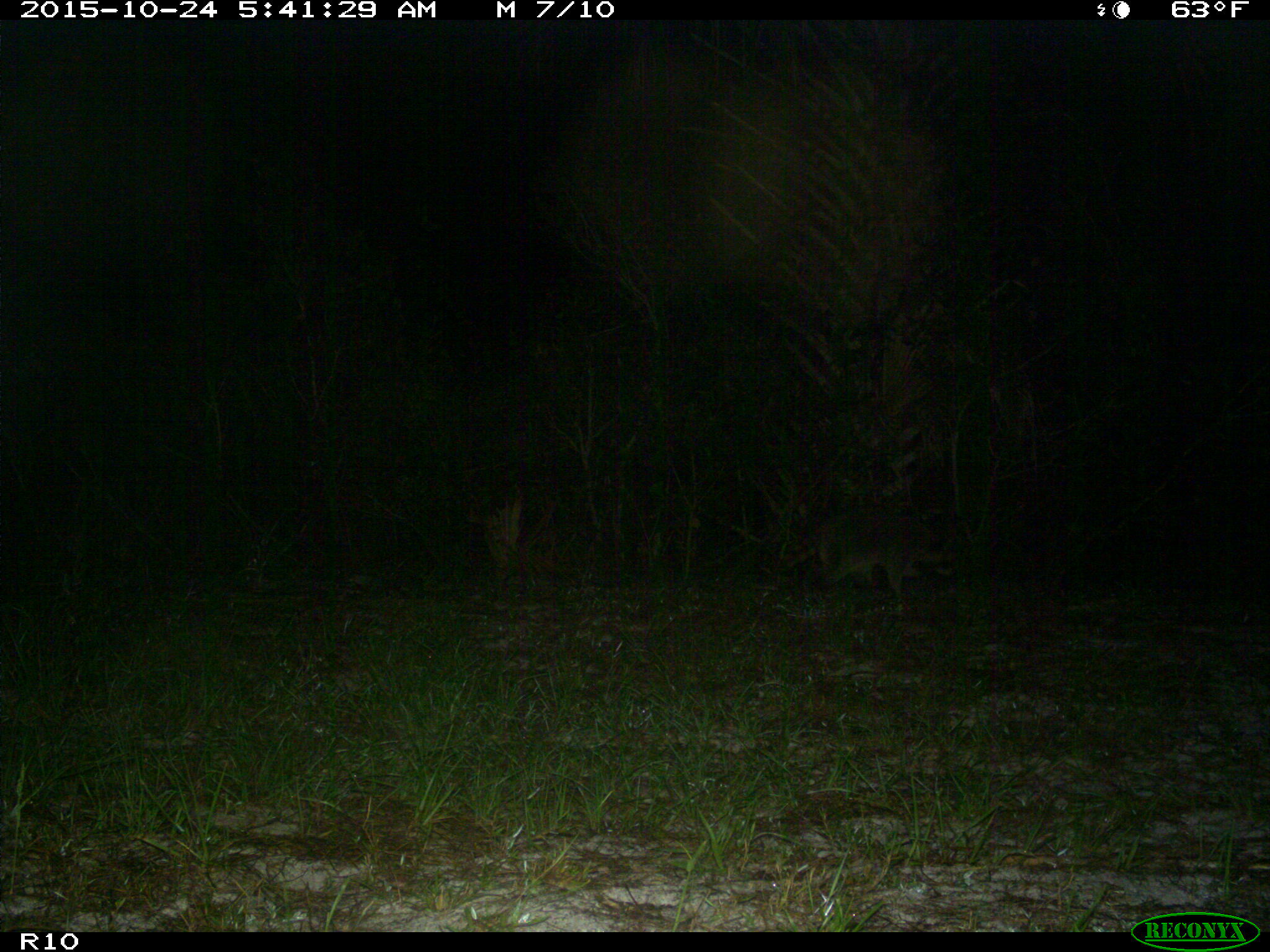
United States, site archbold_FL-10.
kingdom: Animalia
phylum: Chordata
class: Mammalia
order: Carnivora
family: Procyonidae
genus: Procyon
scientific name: Procyon lotor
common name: common raccoon